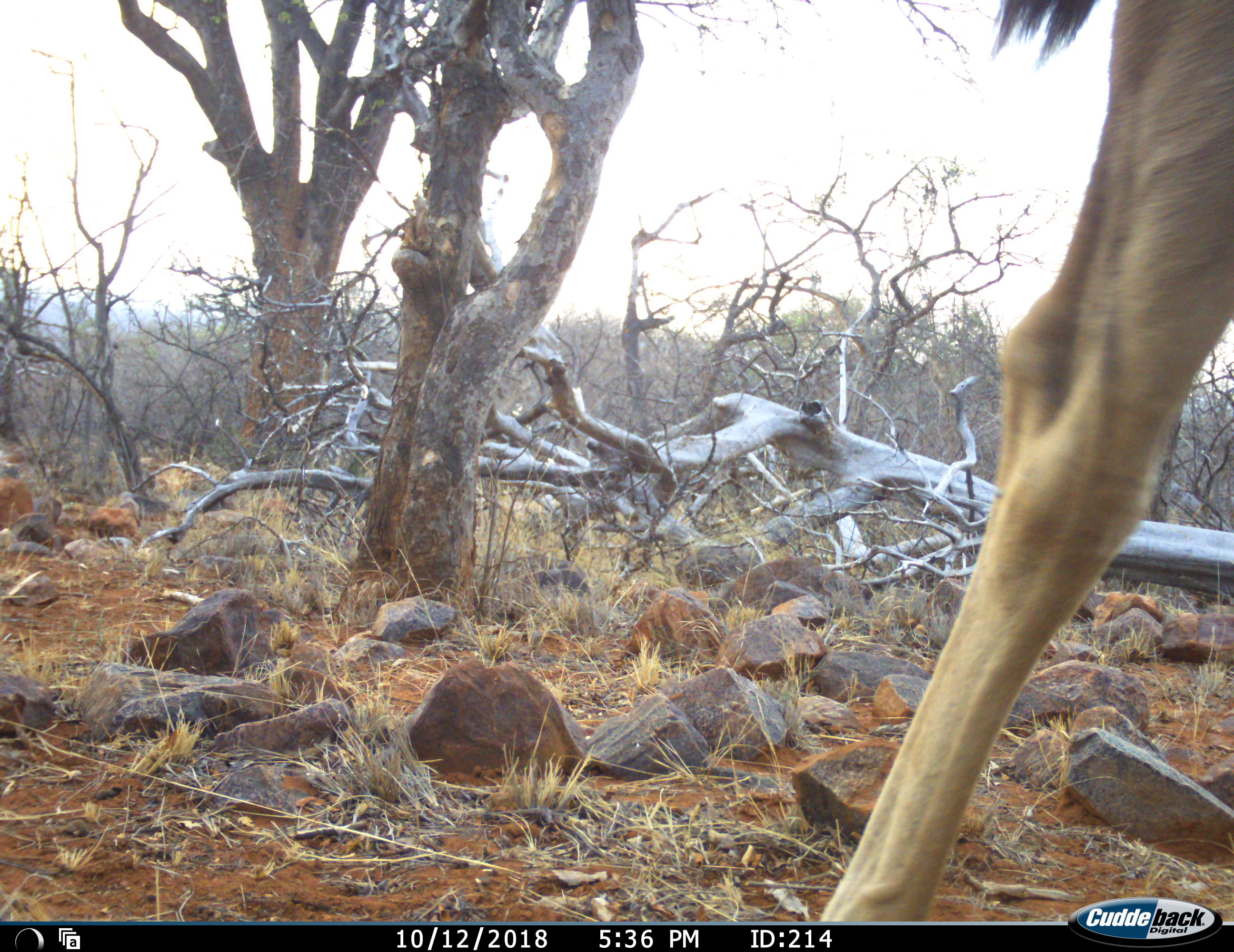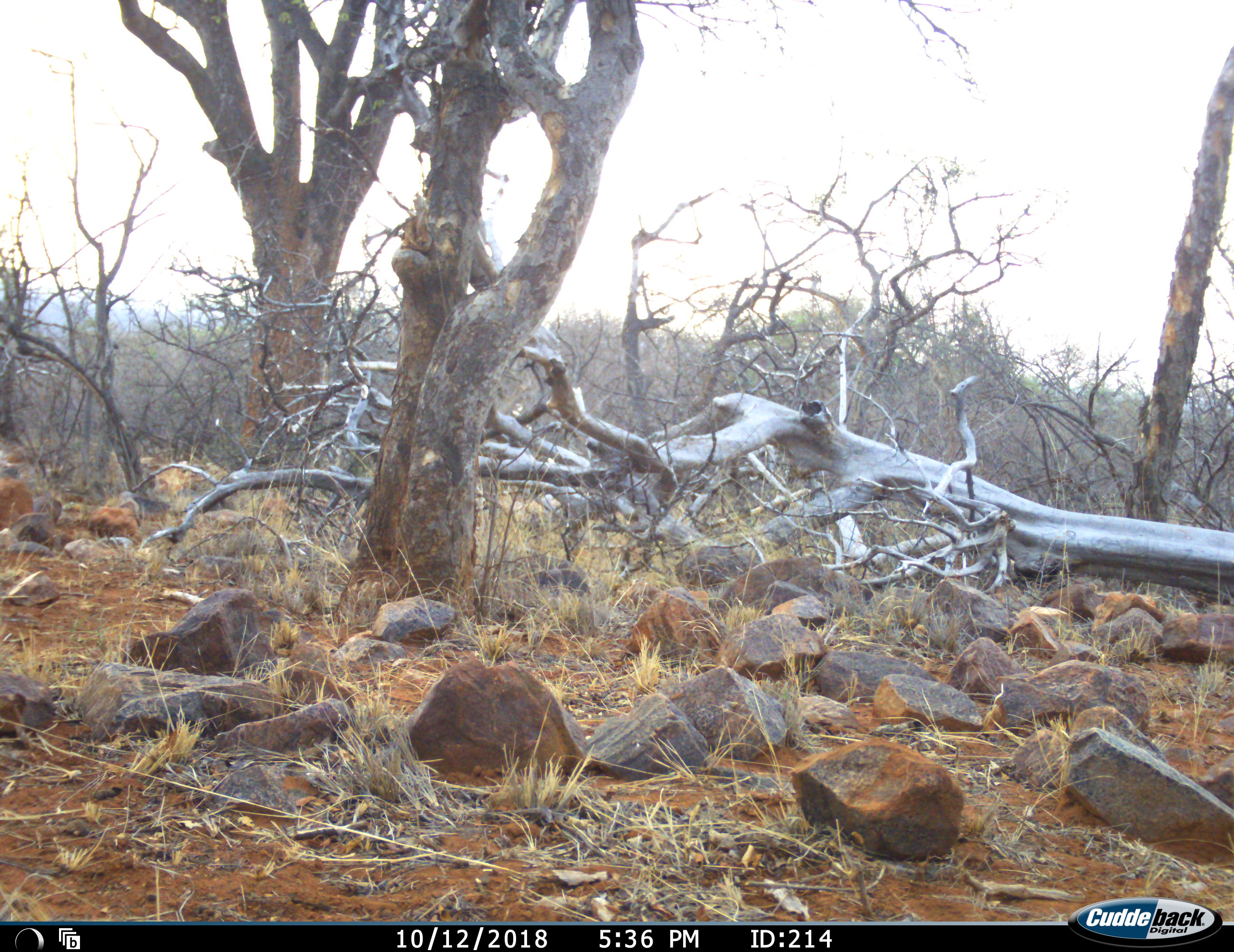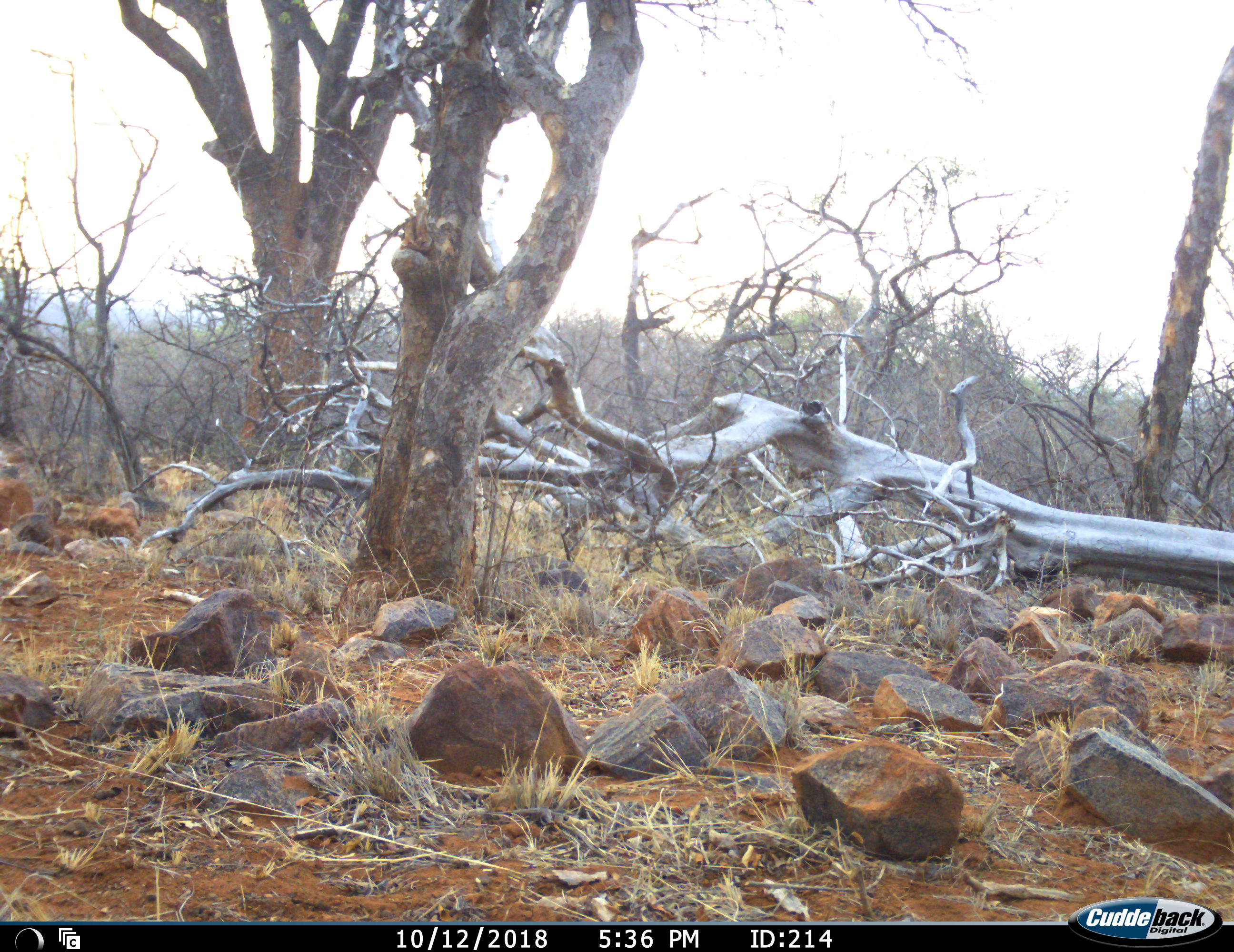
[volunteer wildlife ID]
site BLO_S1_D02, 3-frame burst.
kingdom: Animalia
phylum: Chordata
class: Mammalia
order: Artiodactyla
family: Bovidae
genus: Tragelaphus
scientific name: Tragelaphus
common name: kudu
Kudu (Tragelaphus), count 1. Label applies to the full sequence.